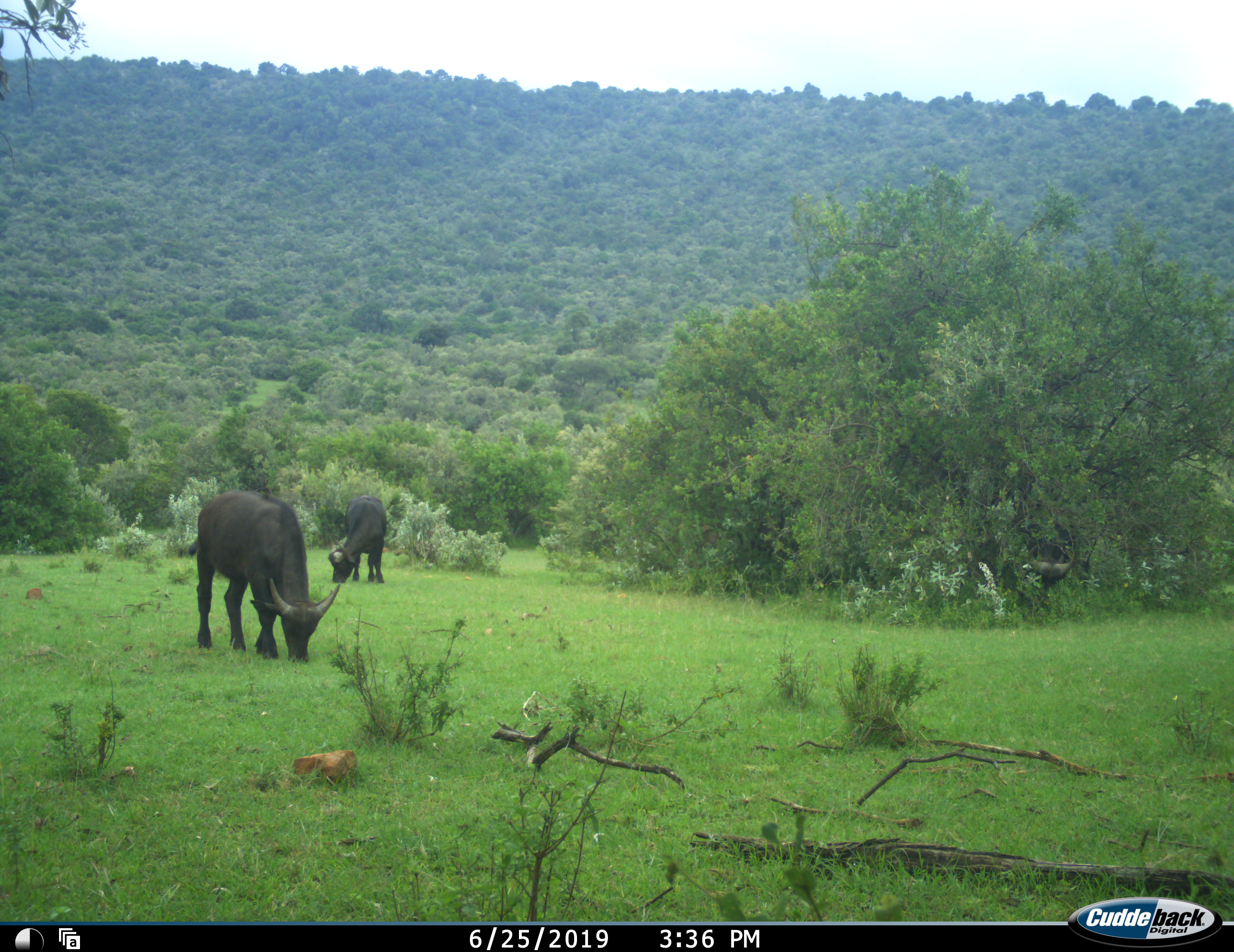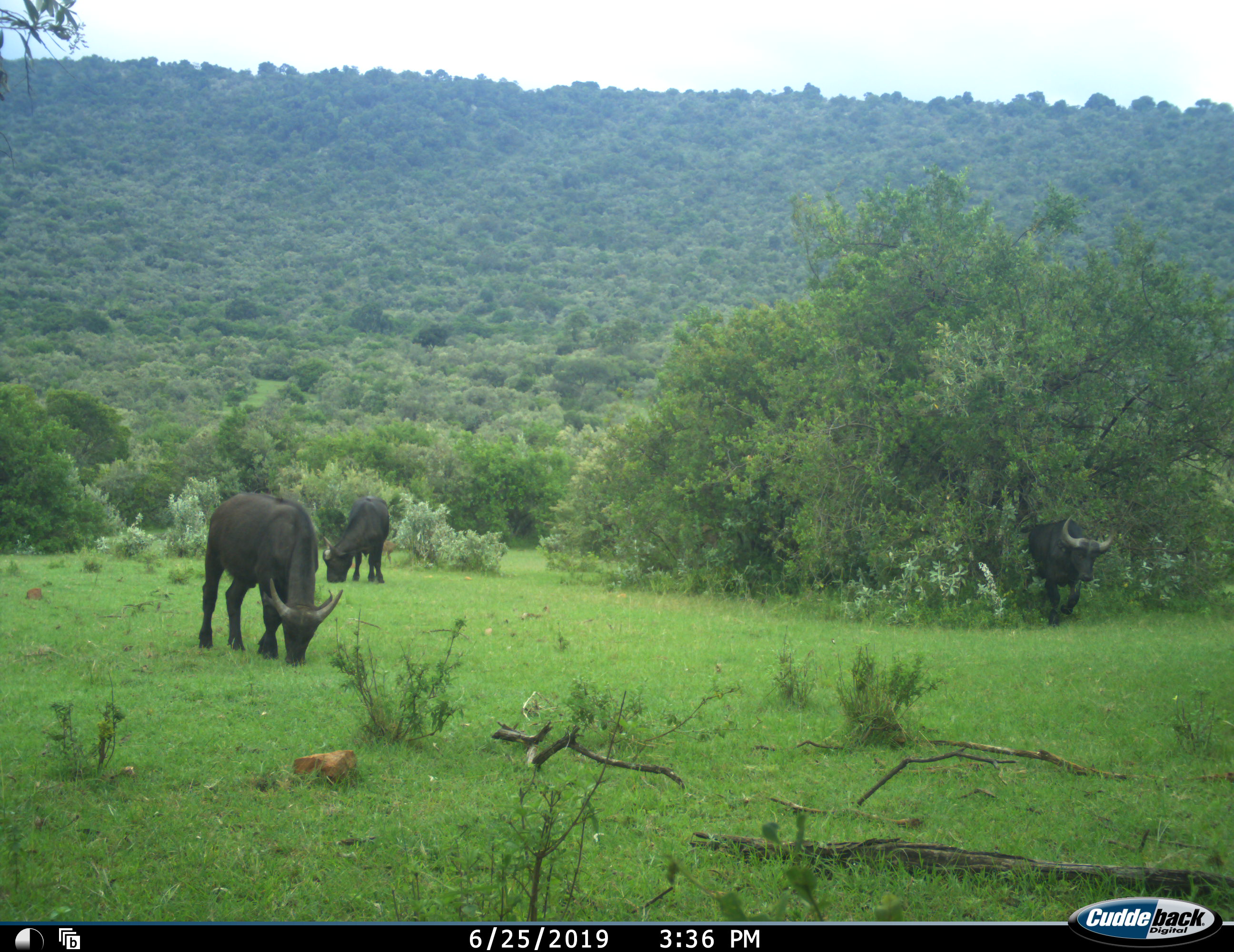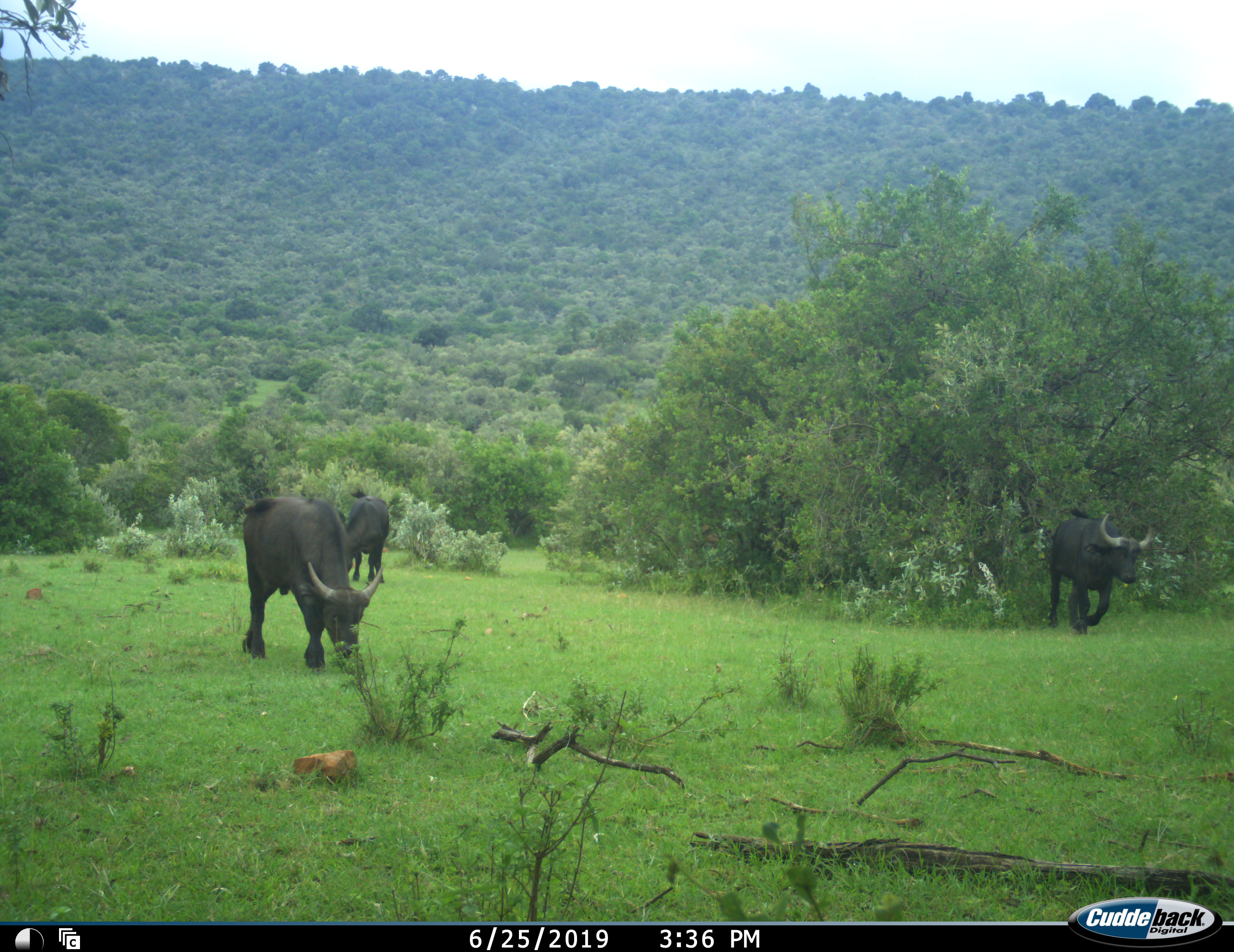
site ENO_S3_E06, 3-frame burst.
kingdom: Animalia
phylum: Chordata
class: Mammalia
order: Artiodactyla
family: Bovidae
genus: Syncerus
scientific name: Syncerus caffer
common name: african buffalo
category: buffalo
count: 3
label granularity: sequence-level